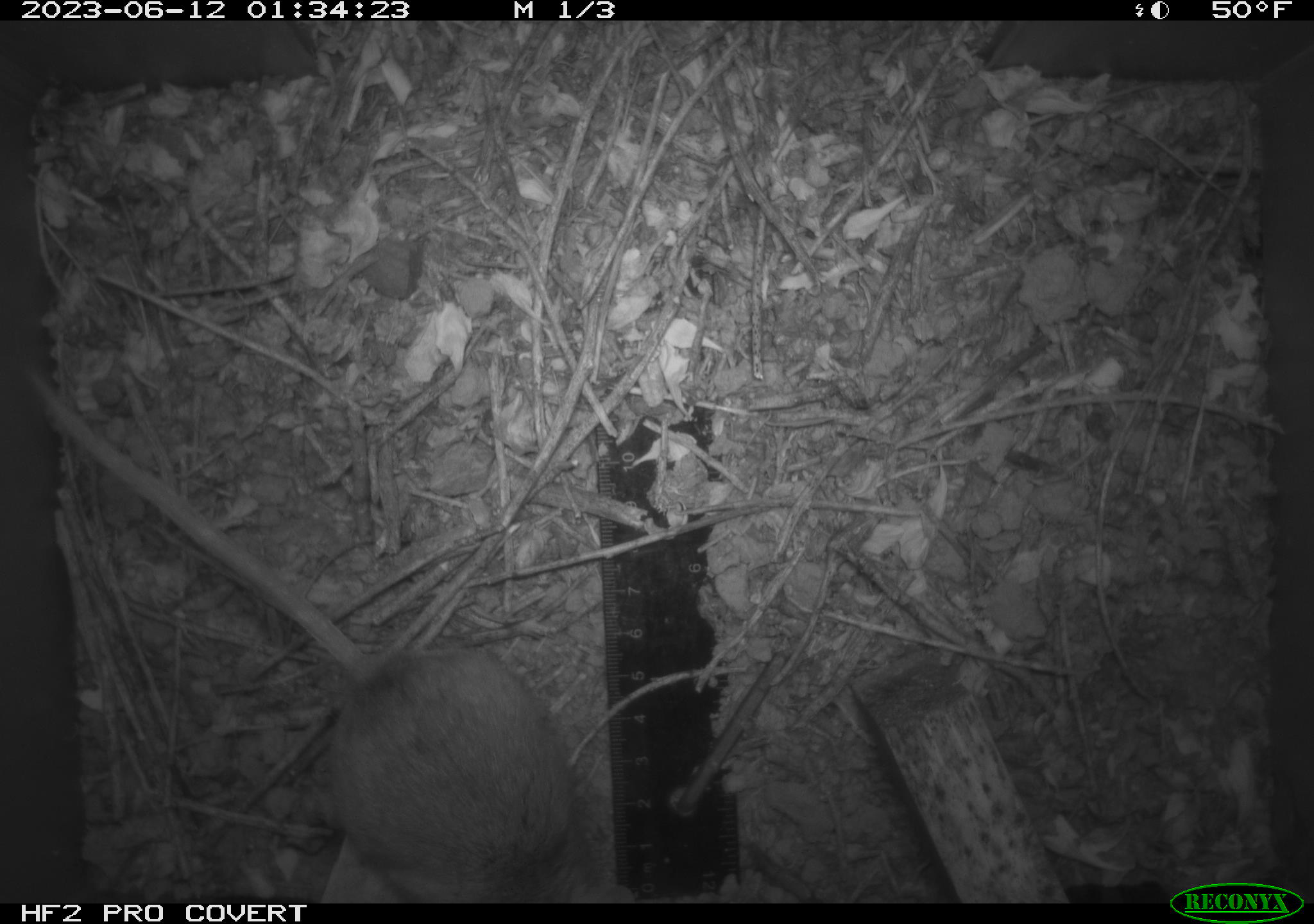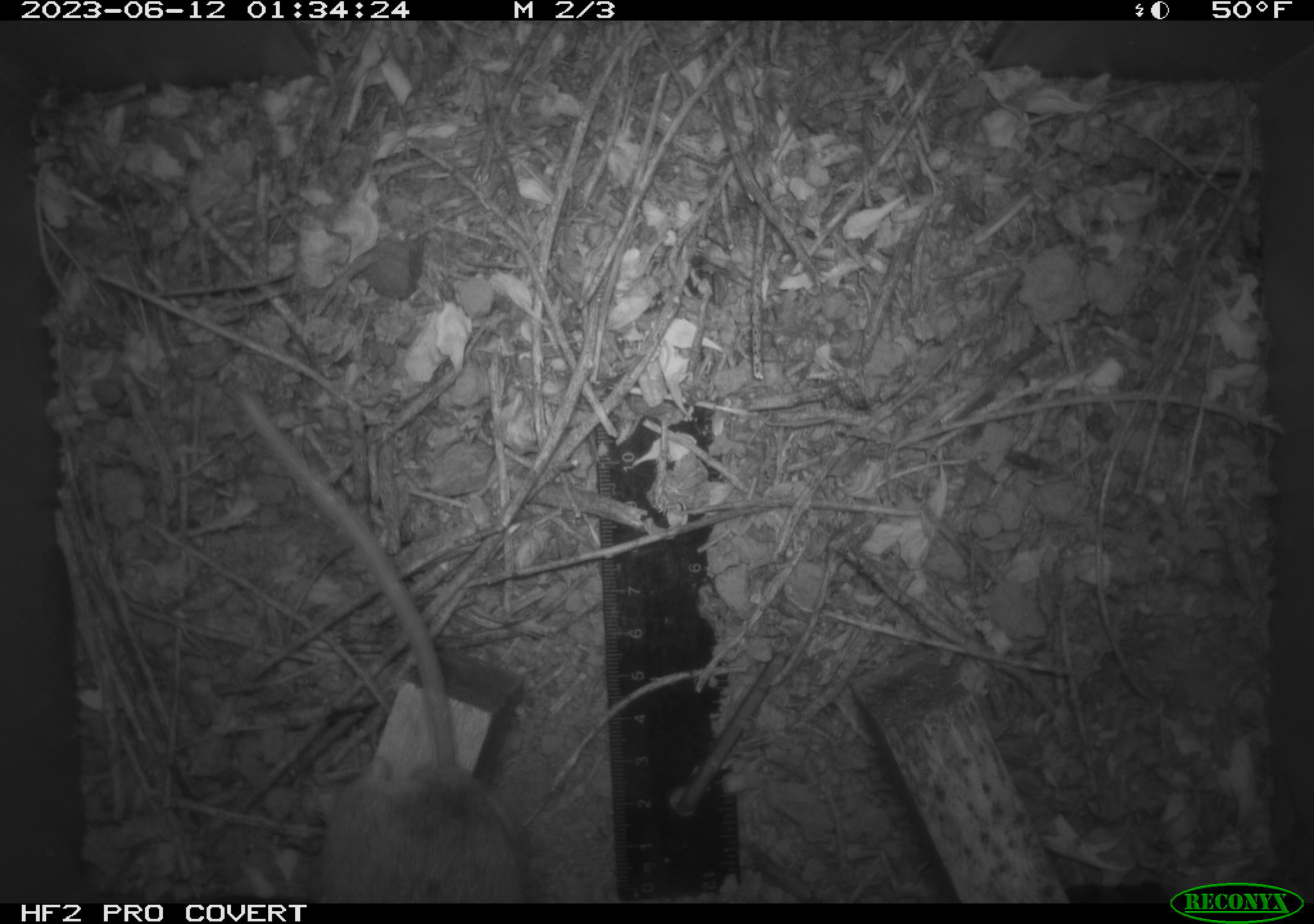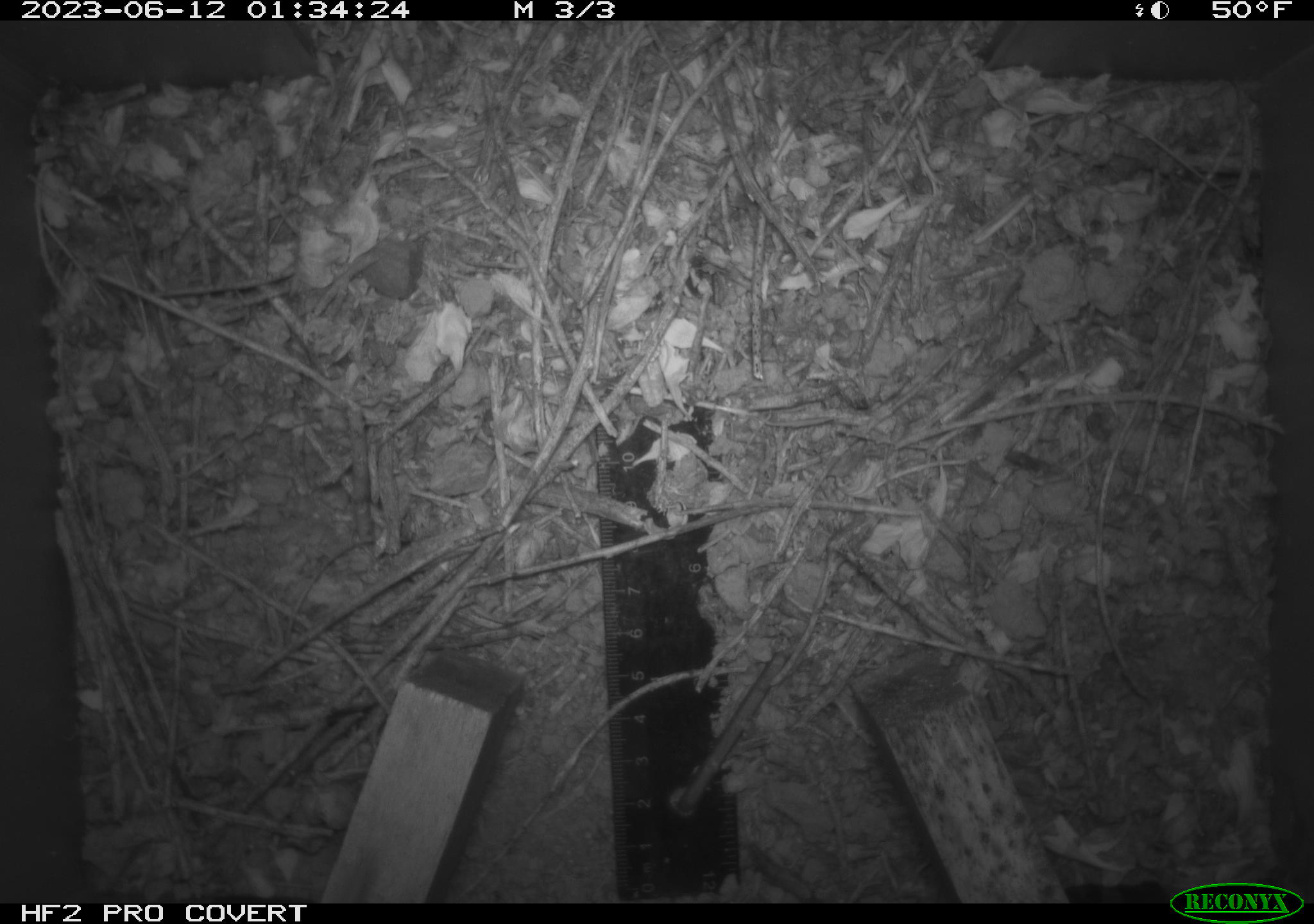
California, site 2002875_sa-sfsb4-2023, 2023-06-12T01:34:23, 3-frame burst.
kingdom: Animalia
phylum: Chordata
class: Mammalia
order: Rodentia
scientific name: Rodentia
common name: mouse species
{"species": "mouse species (Rodentia)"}